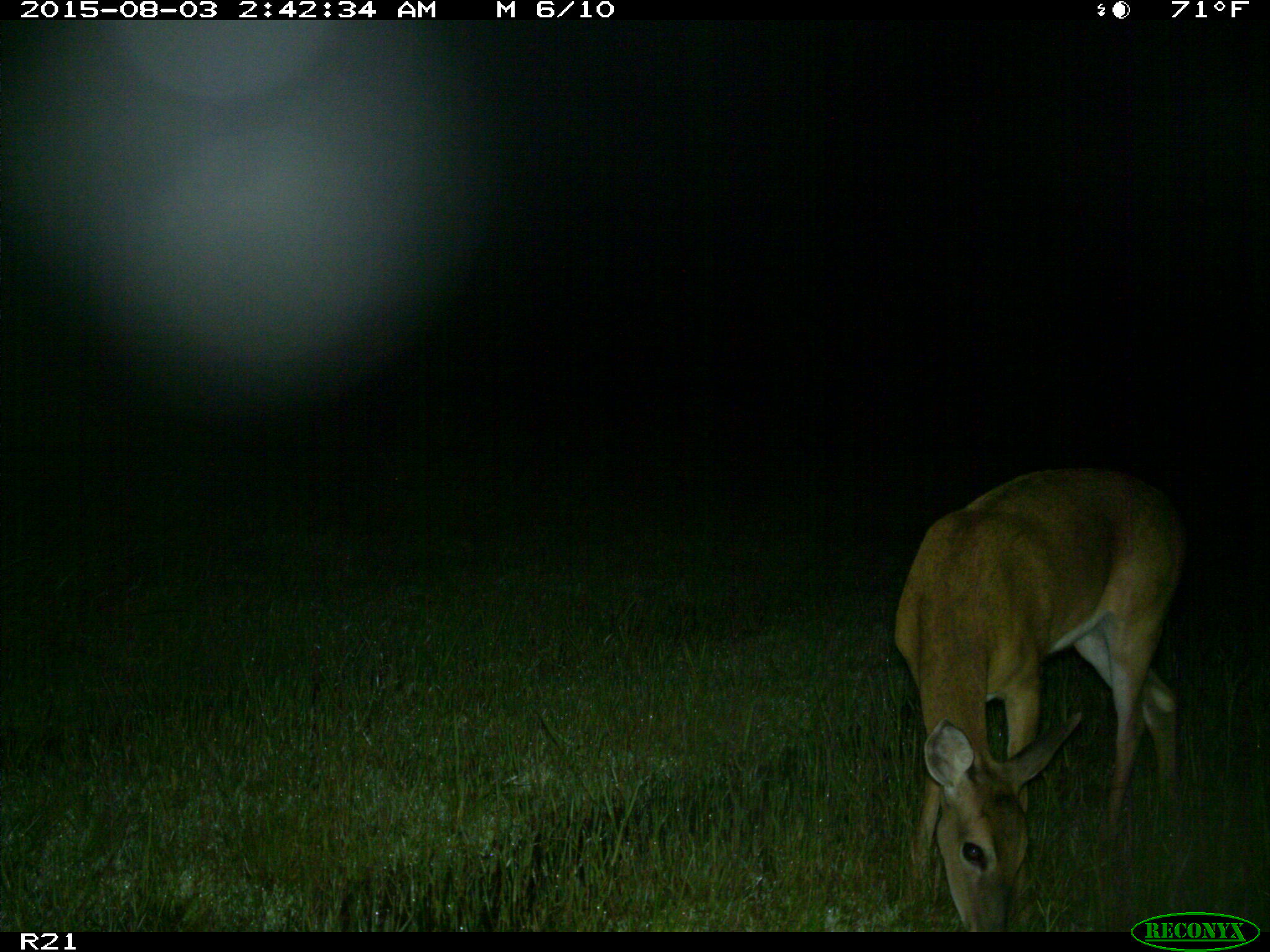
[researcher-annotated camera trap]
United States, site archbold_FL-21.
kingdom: Animalia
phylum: Chordata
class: Mammalia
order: Artiodactyla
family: Cervidae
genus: Odocoileus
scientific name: Odocoileus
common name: deer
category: unidentified deer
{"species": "unidentified deer (deer) (Odocoileus)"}